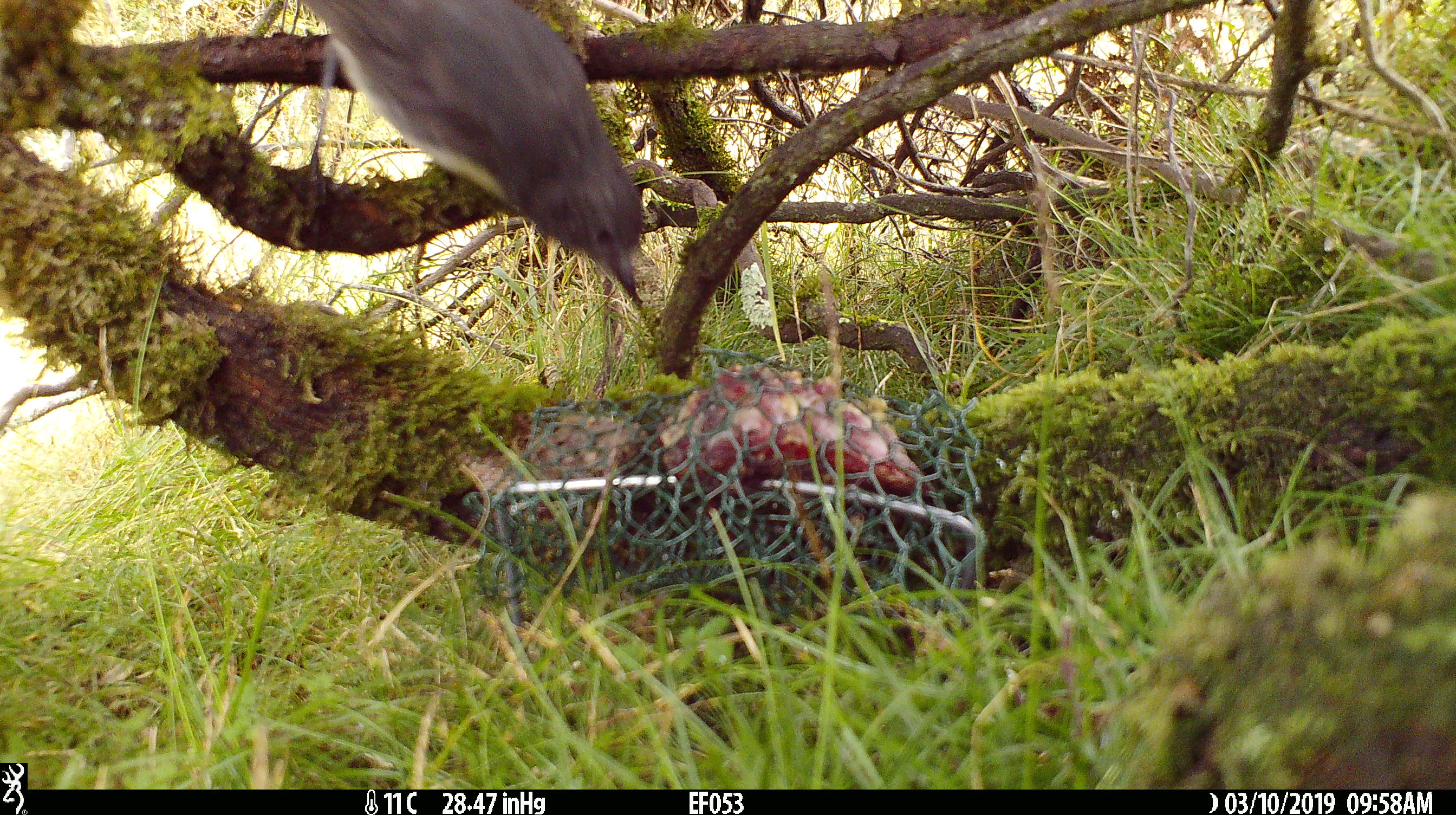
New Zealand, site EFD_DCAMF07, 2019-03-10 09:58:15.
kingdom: Animalia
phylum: Chordata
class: Aves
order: Passeriformes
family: Petroicidae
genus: Petroica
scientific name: Petroica australis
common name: new zealand robin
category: robin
Robin (new zealand robin) (Petroica australis).